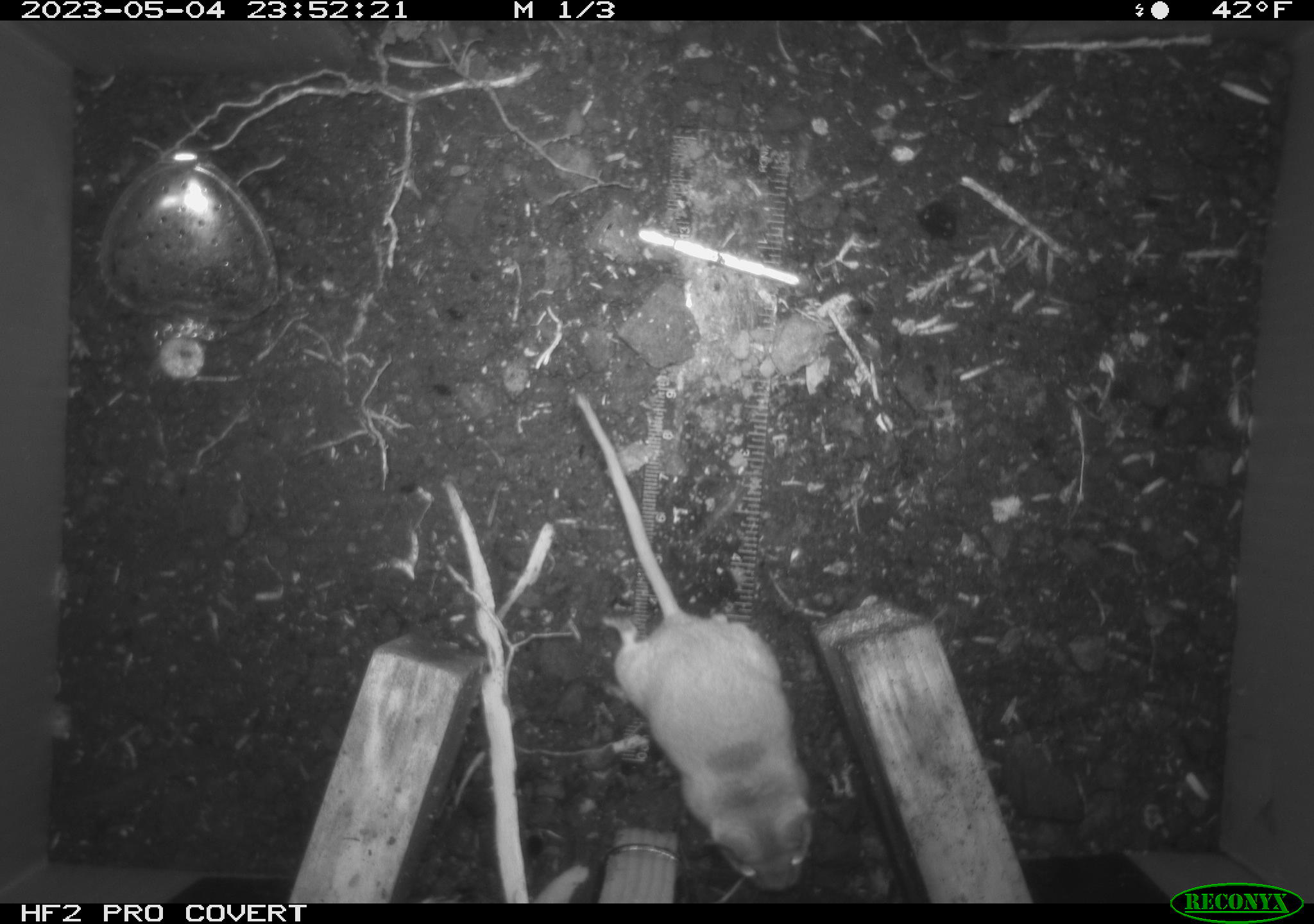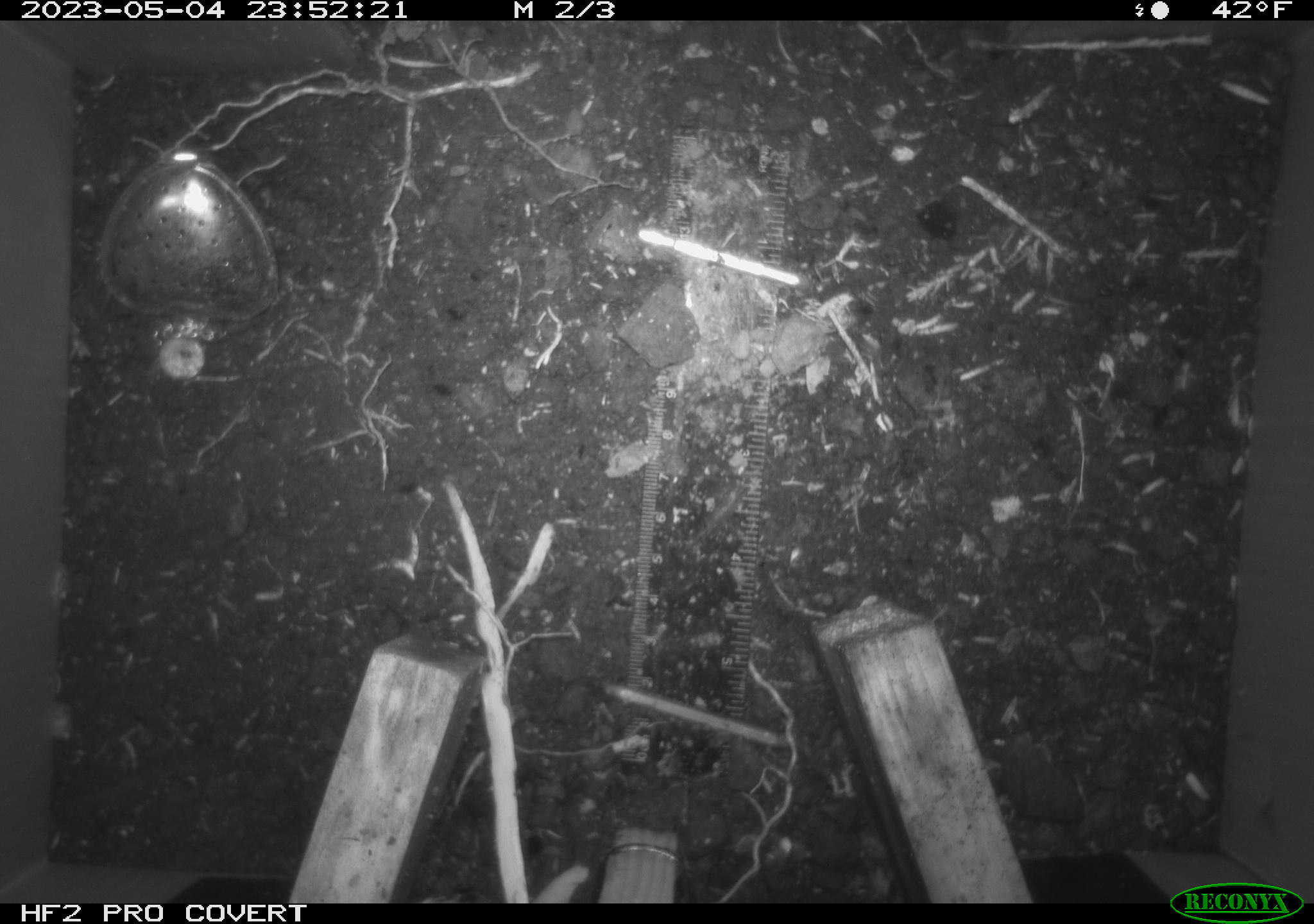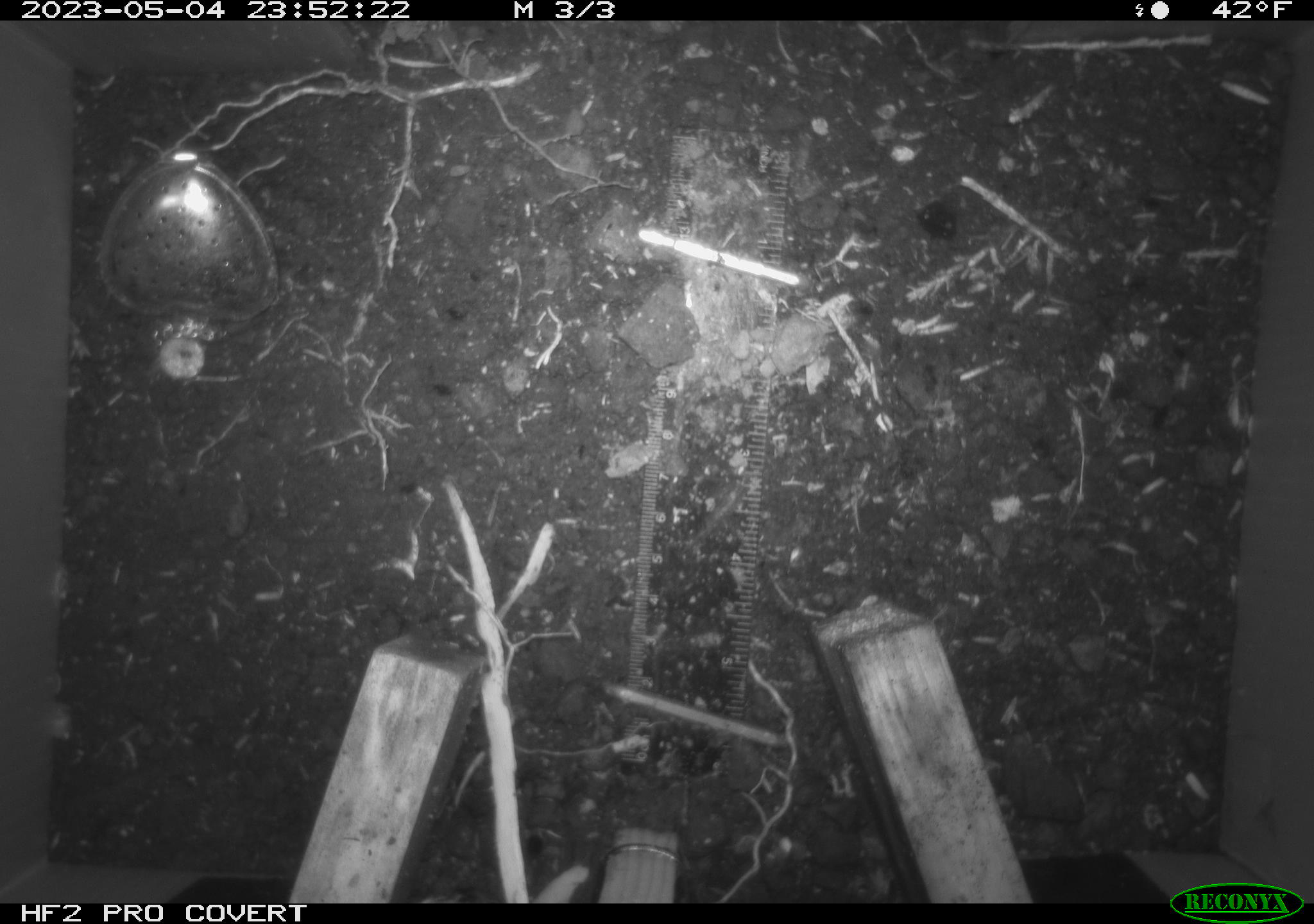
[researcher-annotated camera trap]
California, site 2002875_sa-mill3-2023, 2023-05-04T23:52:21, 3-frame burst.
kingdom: Animalia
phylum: Chordata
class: Mammalia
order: Rodentia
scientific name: Rodentia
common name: mouse species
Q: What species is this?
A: Mouse species (Rodentia).